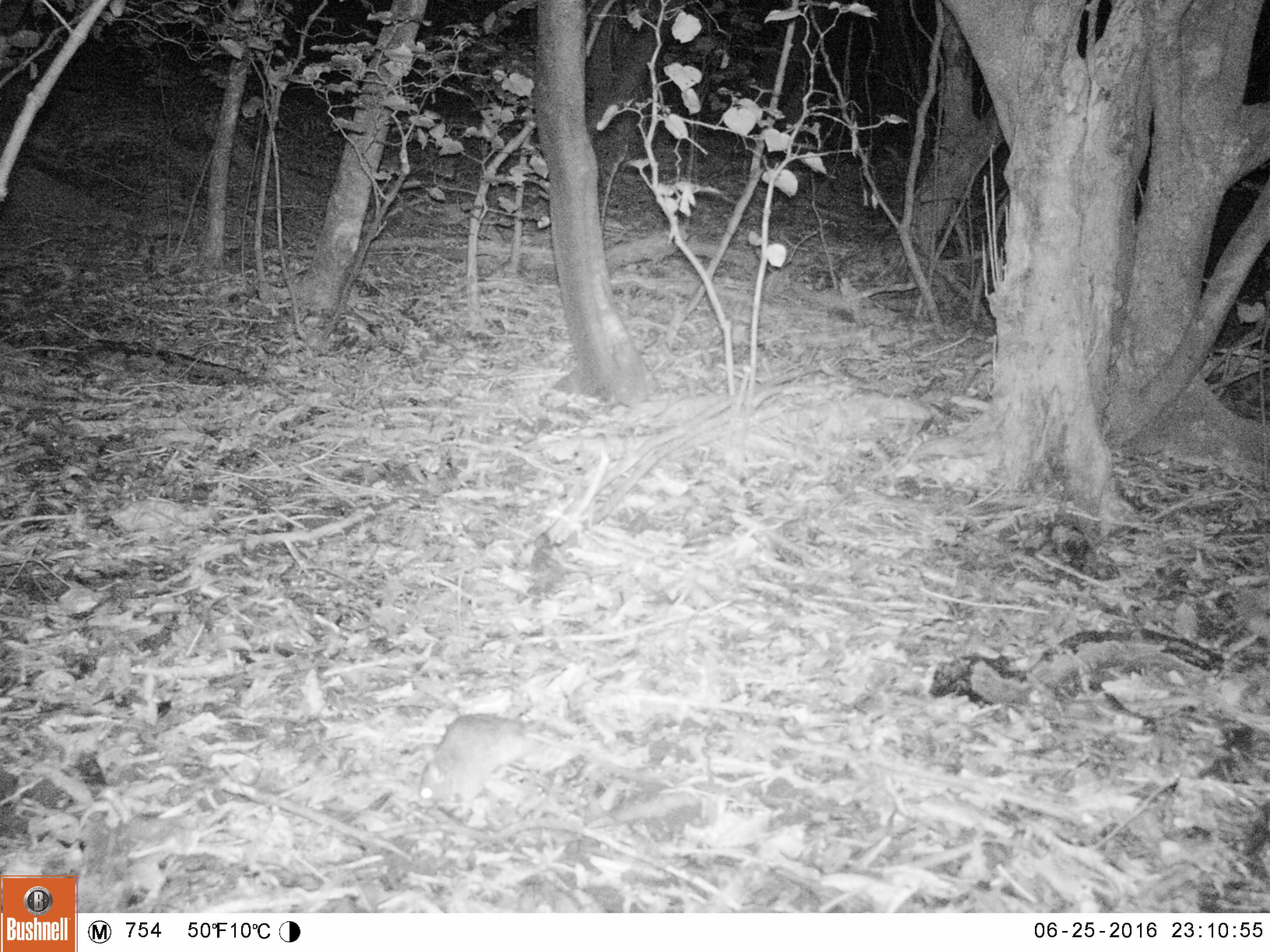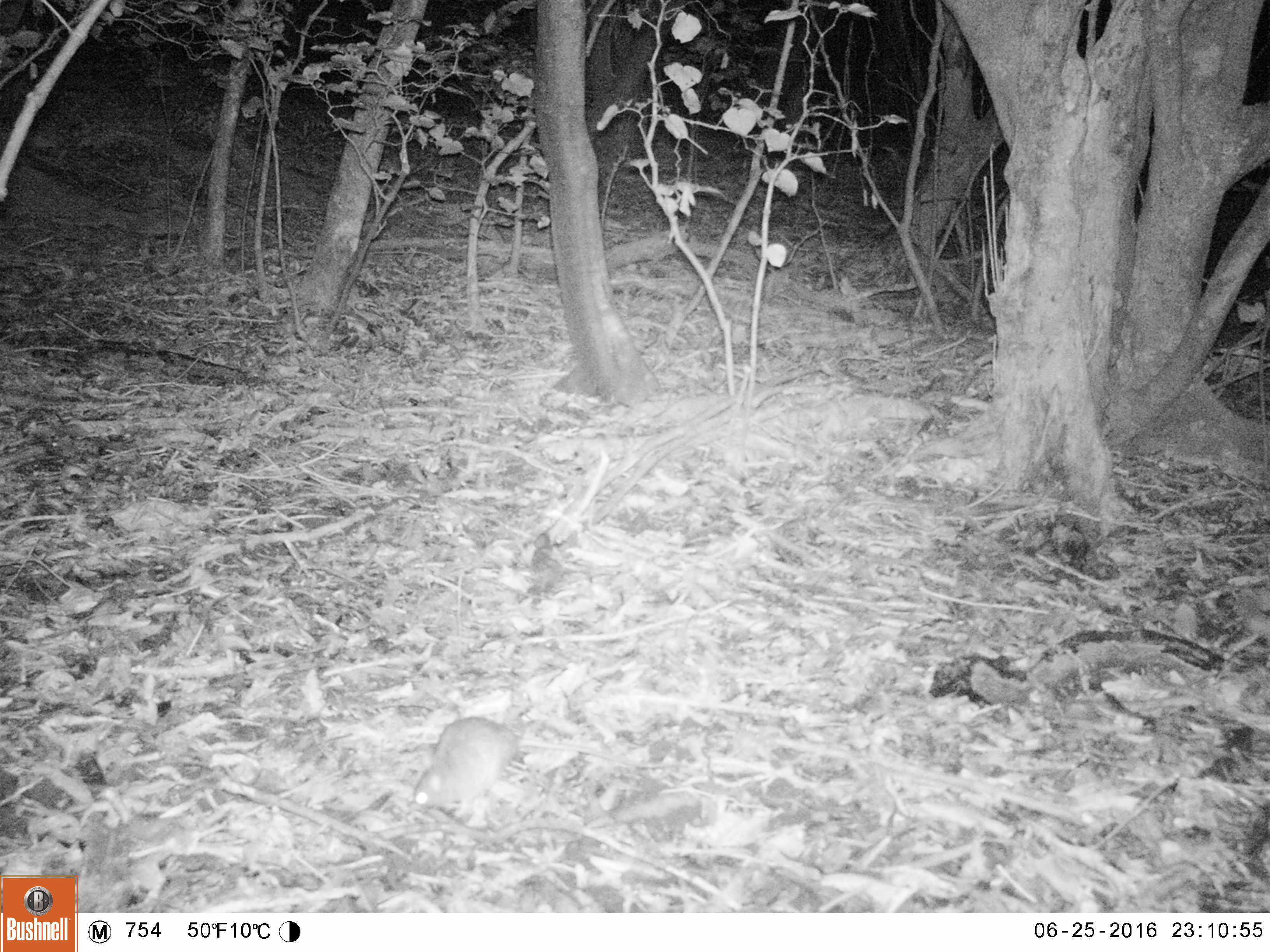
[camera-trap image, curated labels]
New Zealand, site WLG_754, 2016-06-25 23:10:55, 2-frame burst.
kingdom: Animalia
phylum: Chordata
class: Mammalia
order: Rodentia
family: Muridae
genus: Rattus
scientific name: Rattus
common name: rat